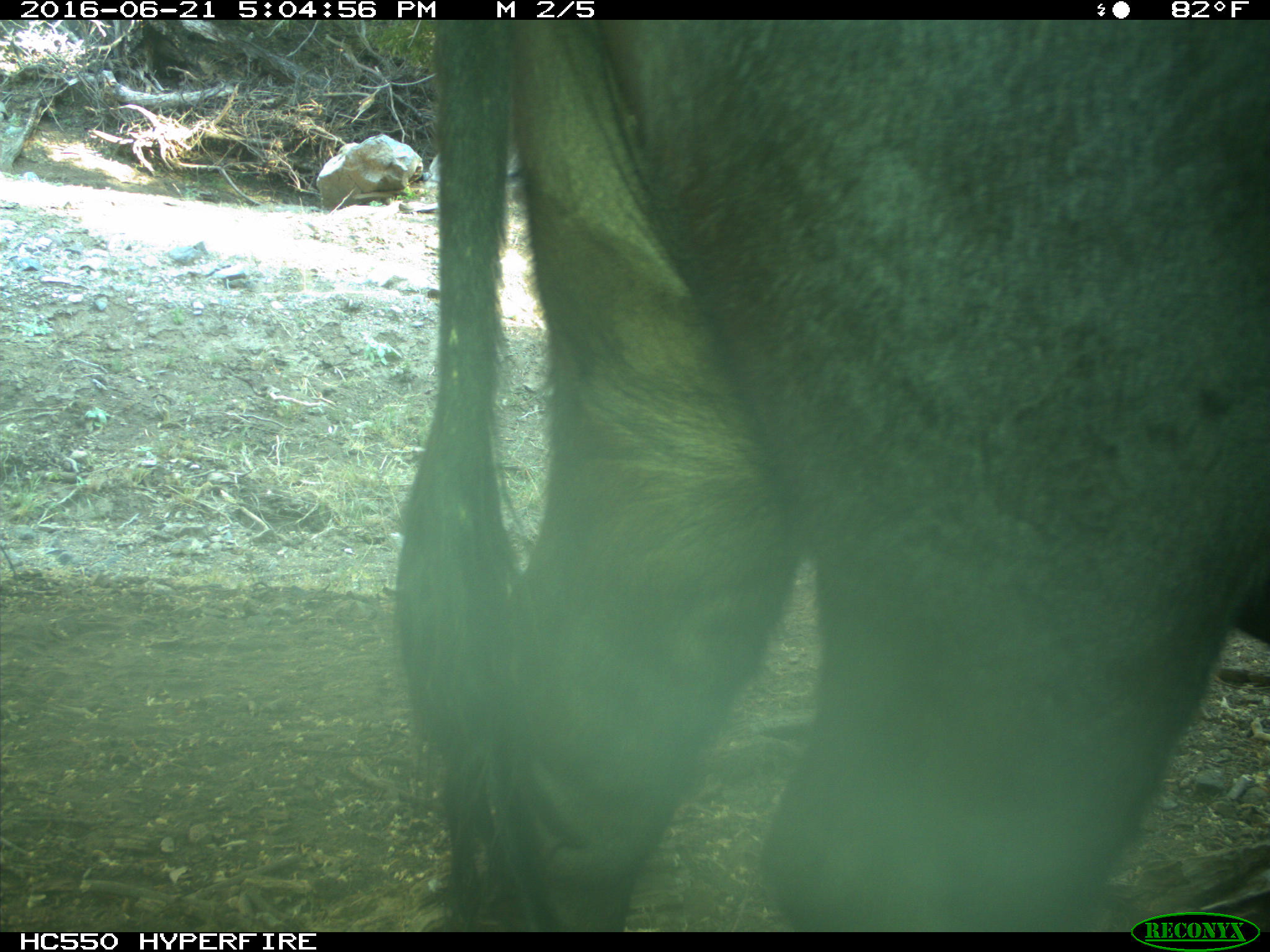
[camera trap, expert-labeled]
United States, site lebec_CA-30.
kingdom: Animalia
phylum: Chordata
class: Mammalia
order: Artiodactyla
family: Bovidae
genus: Bos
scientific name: Bos taurus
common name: domestic cow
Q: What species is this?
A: Bos taurus (domestic cow).